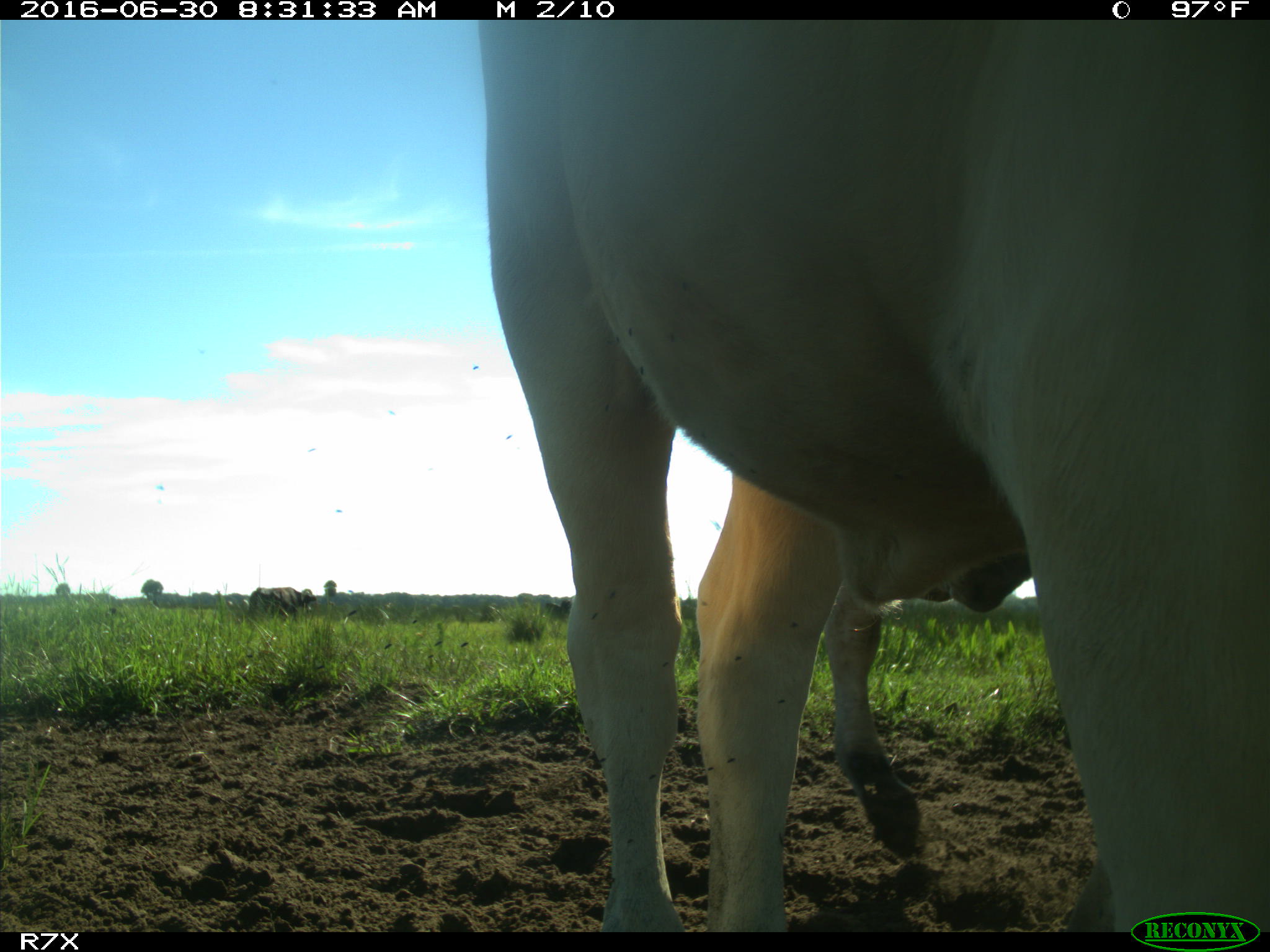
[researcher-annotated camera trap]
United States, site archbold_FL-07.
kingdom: Animalia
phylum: Chordata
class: Mammalia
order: Artiodactyla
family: Bovidae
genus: Bos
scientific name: Bos taurus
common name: domestic cow